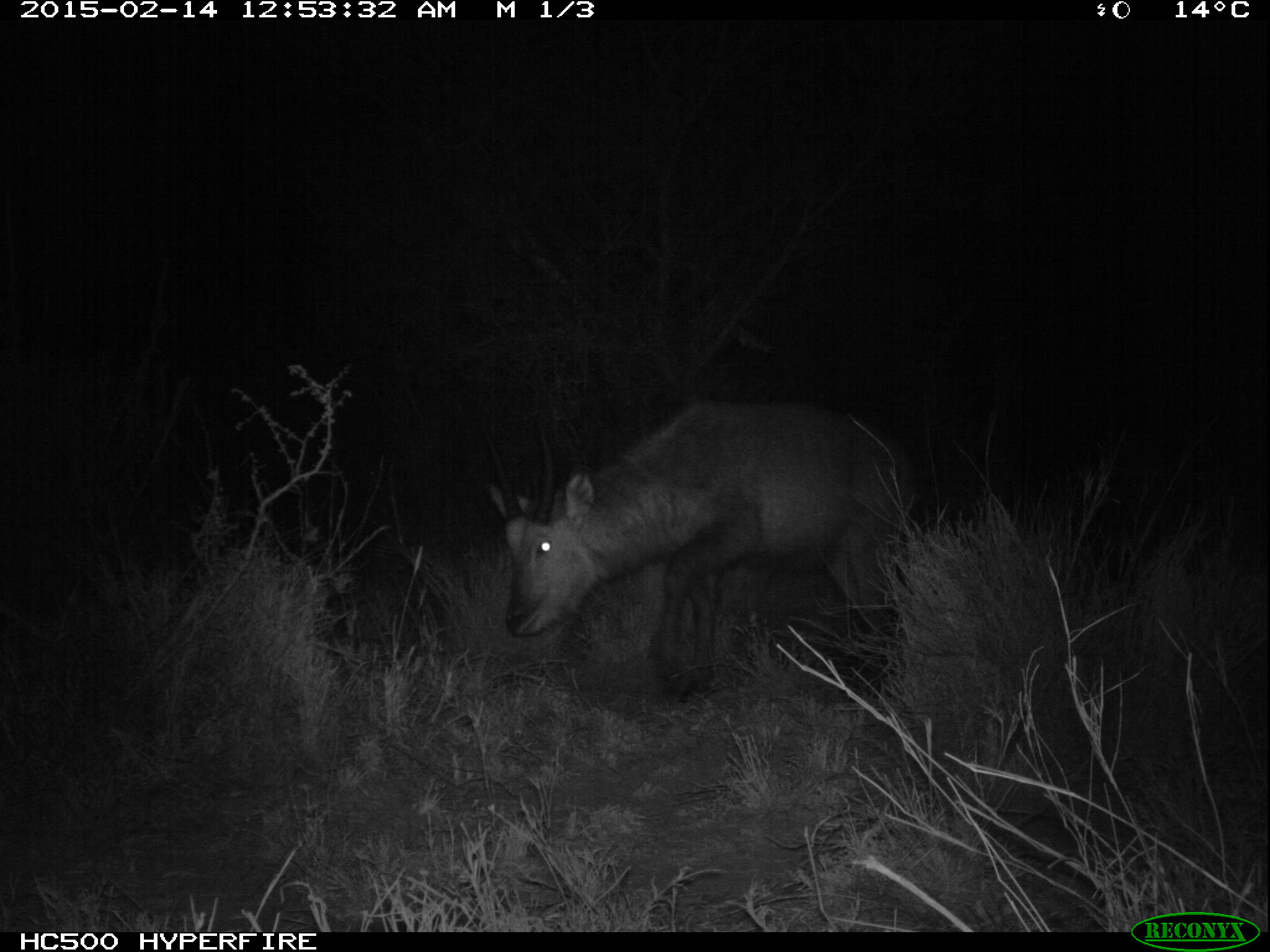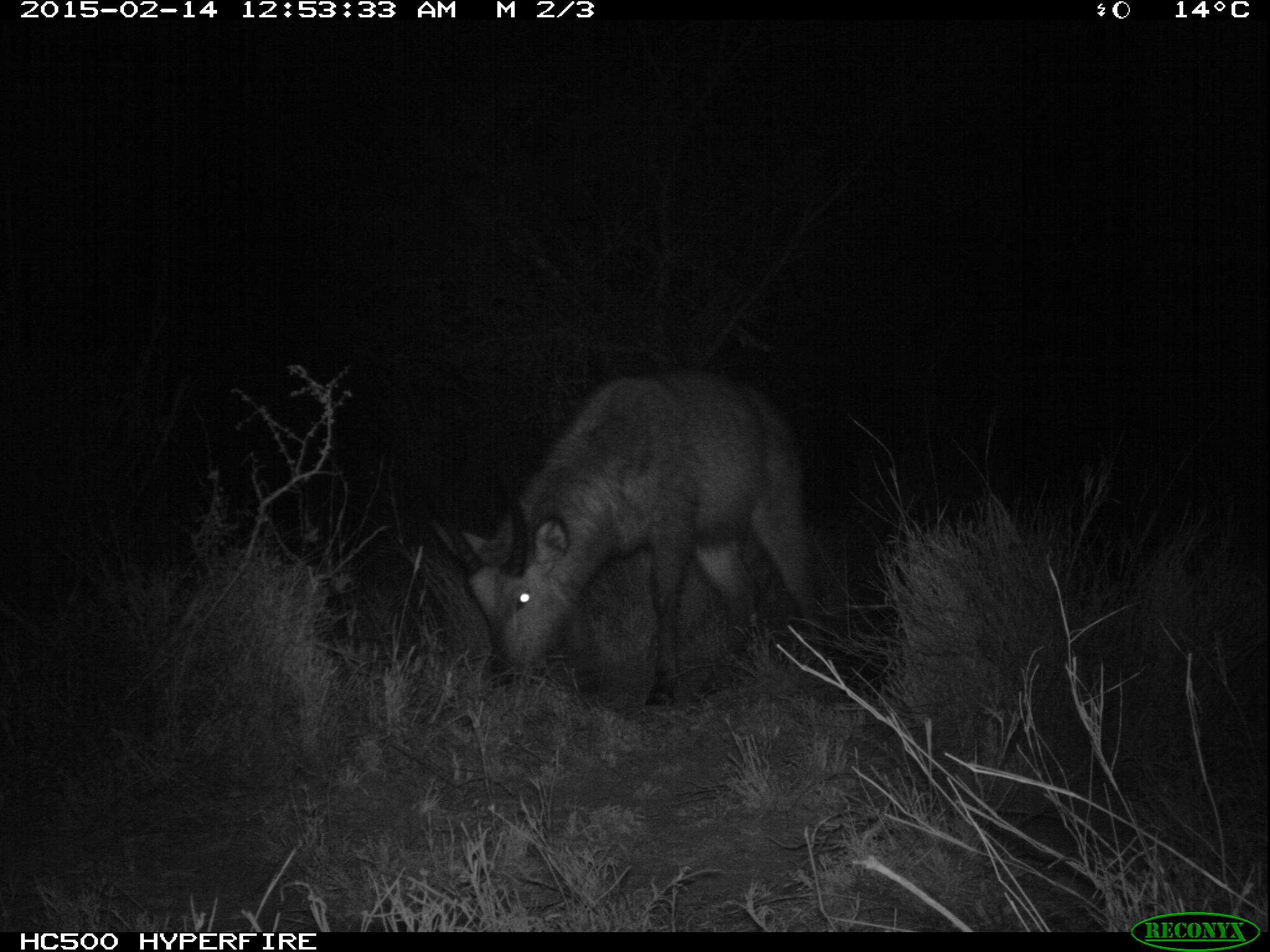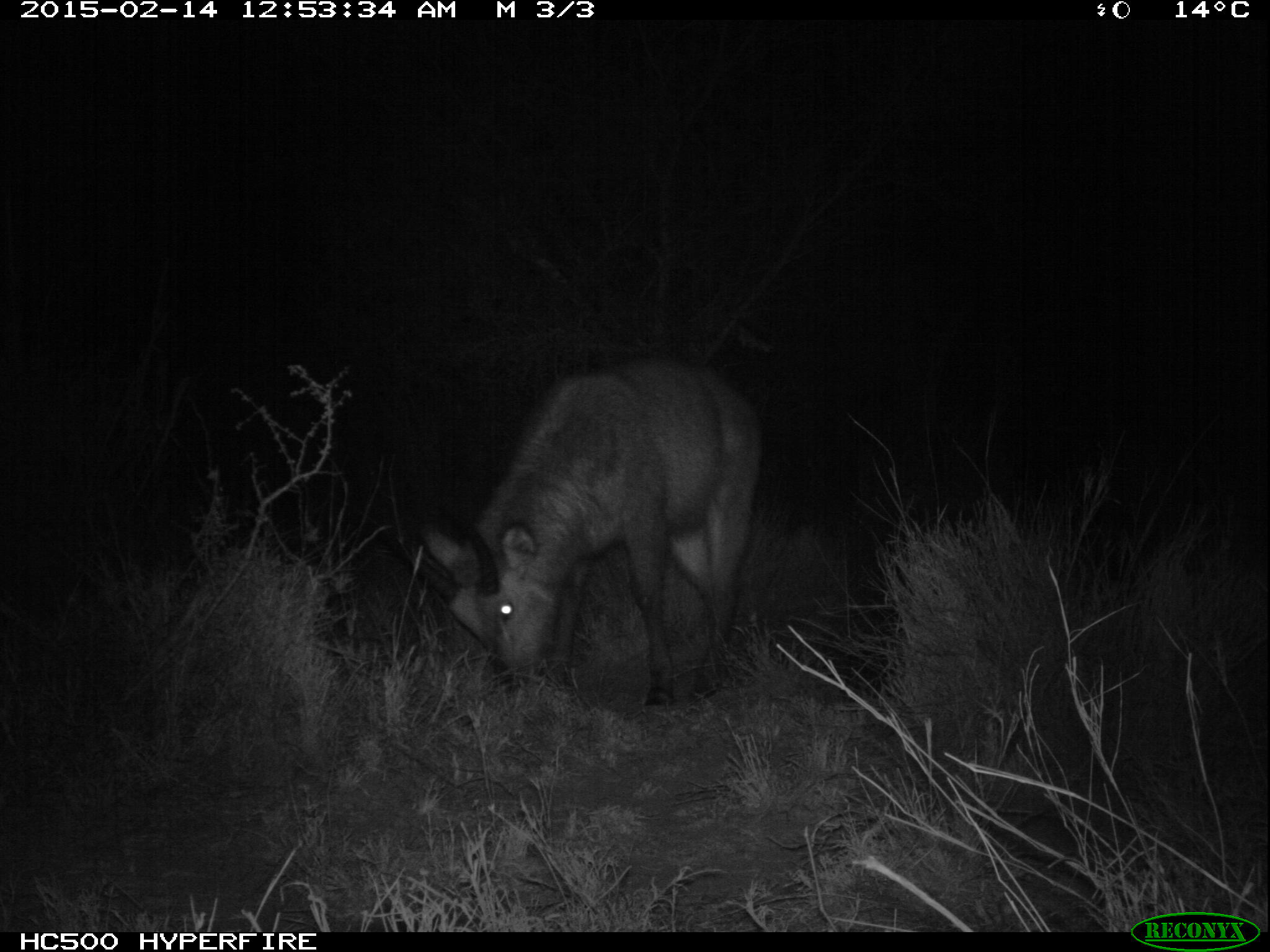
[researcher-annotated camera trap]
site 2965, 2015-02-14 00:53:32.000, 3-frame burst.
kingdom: Animalia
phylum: Chordata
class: Mammalia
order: Artiodactyla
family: Bovidae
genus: Kobus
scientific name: Kobus ellipsiprymnus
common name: waterbuck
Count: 1.